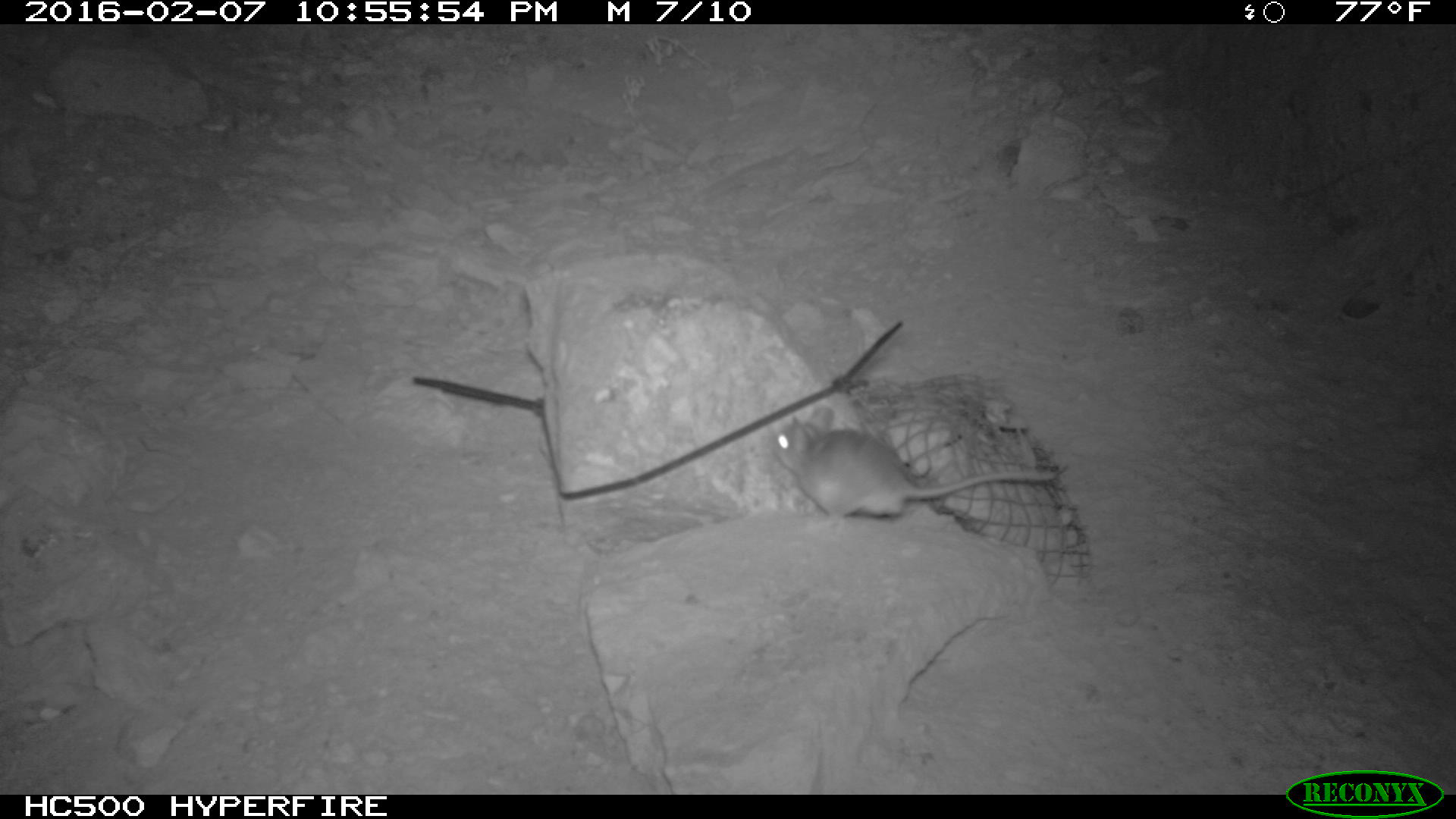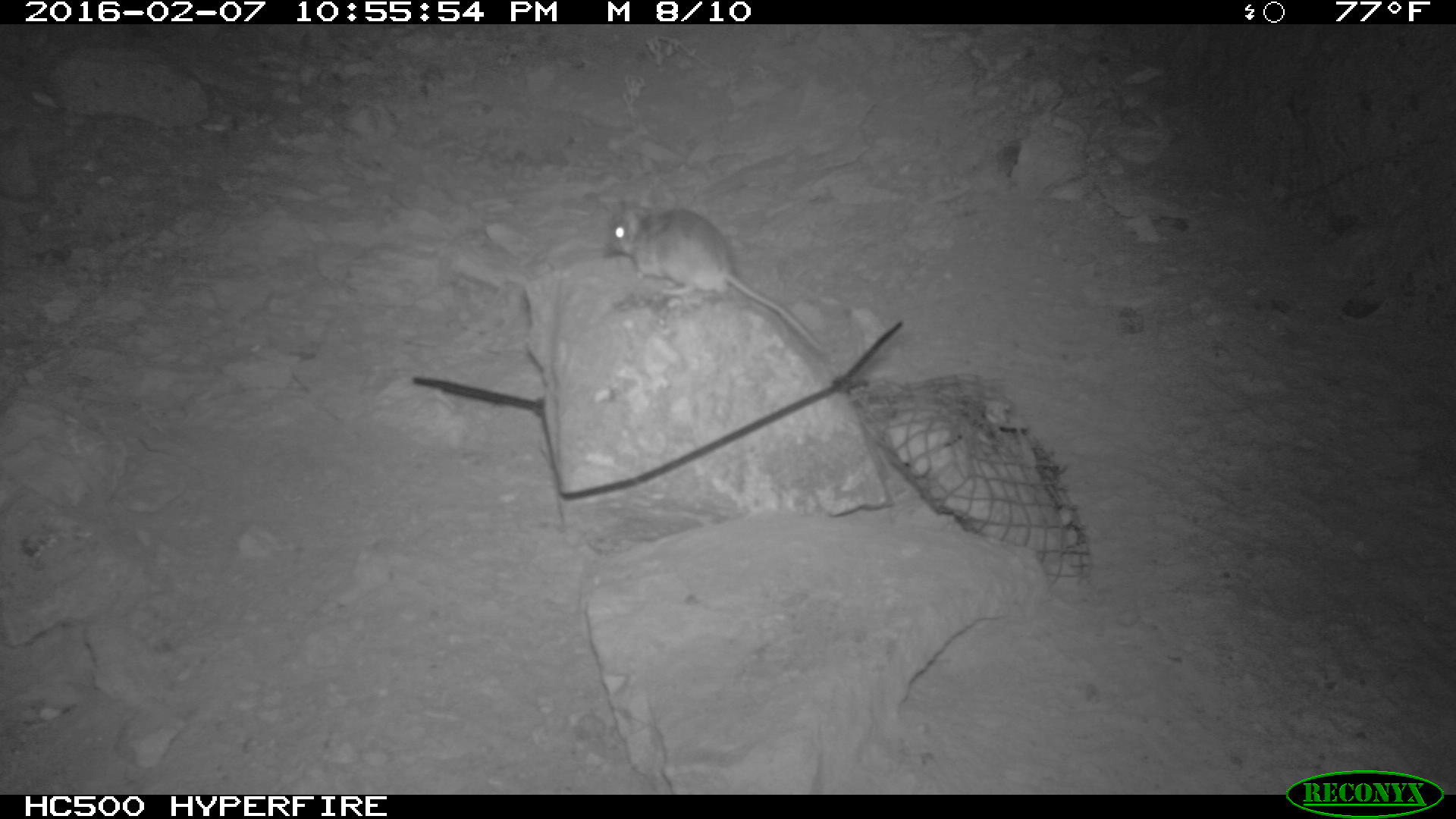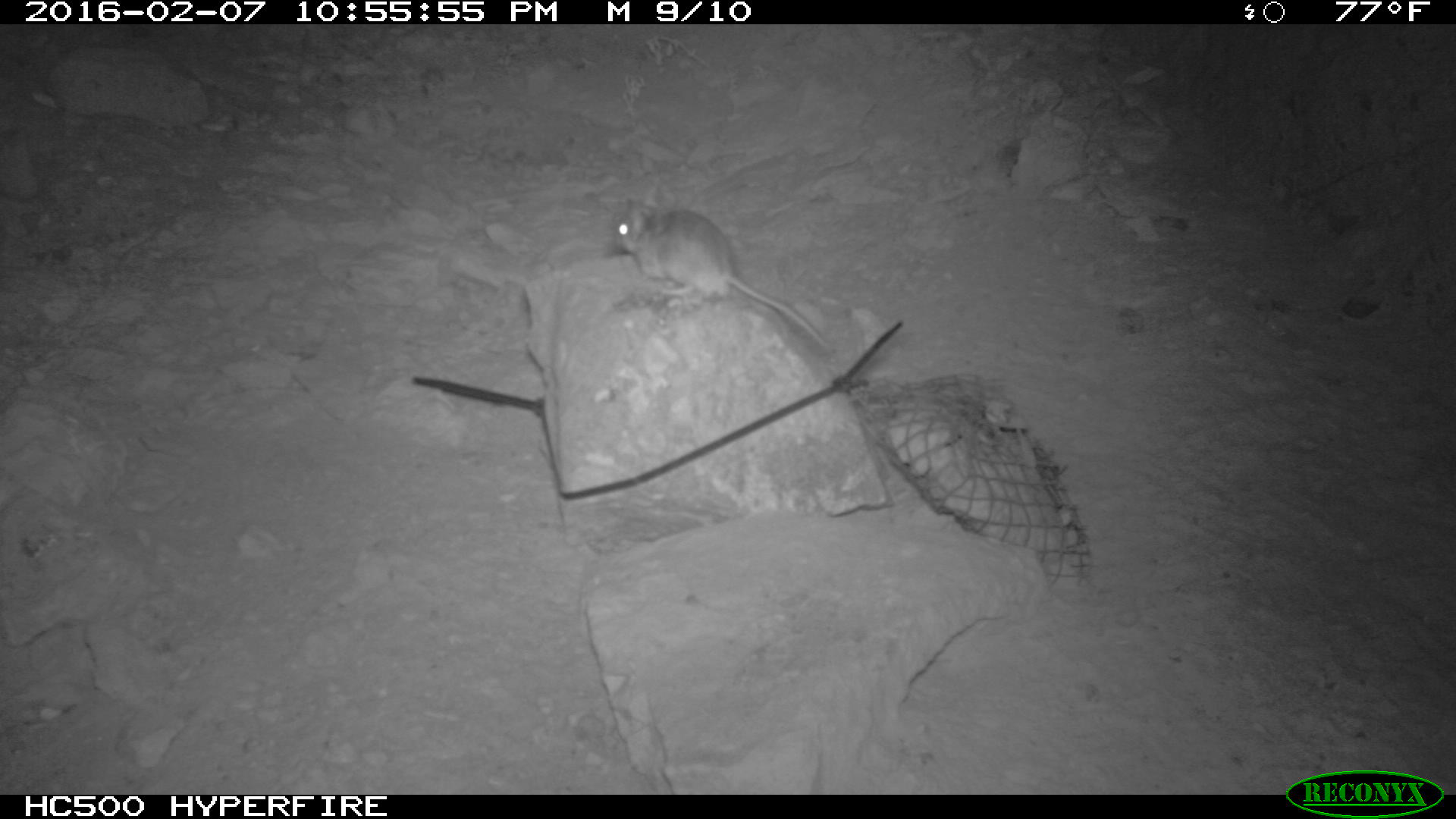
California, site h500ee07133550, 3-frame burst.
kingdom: Animalia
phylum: Chordata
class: Mammalia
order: Rodentia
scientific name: Rodentia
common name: rodent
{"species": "rodent (Rodentia)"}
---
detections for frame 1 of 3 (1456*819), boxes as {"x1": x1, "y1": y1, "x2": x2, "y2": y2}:
rodent: {"x1": 772, "y1": 406, "x2": 1056, "y2": 532}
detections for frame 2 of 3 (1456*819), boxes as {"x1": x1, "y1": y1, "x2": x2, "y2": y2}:
rodent: {"x1": 601, "y1": 194, "x2": 833, "y2": 359}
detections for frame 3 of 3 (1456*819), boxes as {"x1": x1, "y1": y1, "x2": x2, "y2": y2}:
rodent: {"x1": 610, "y1": 195, "x2": 836, "y2": 357}